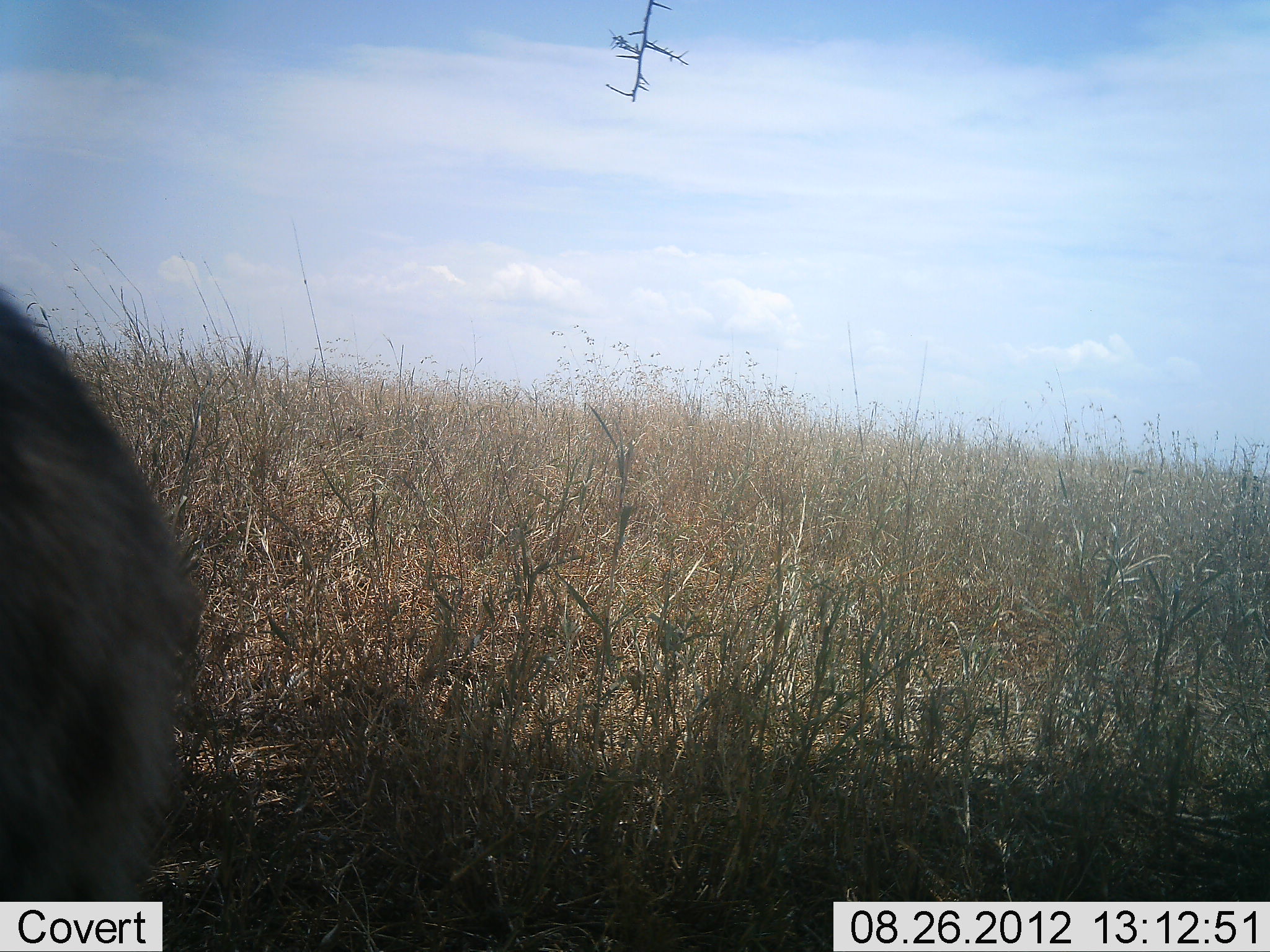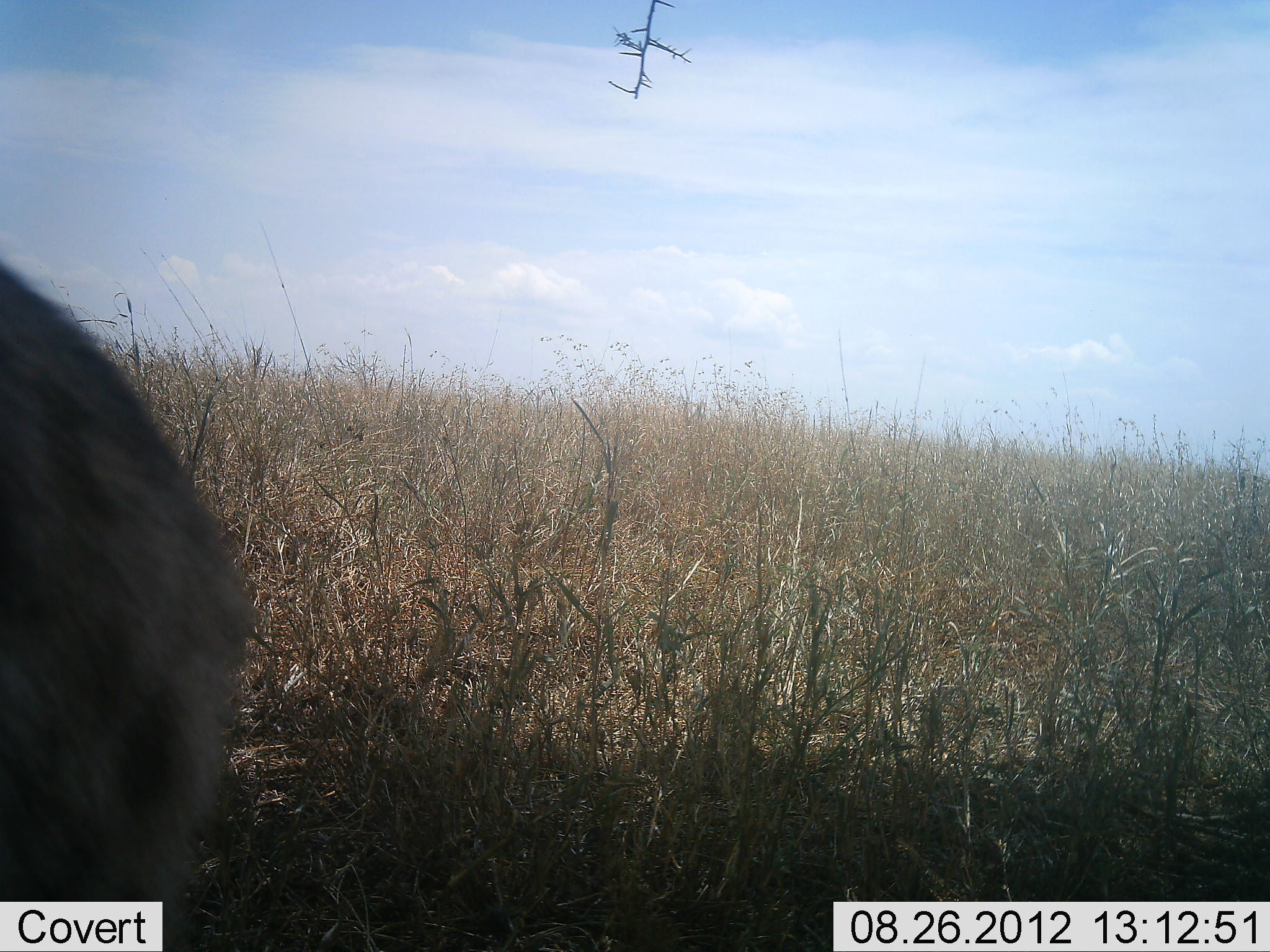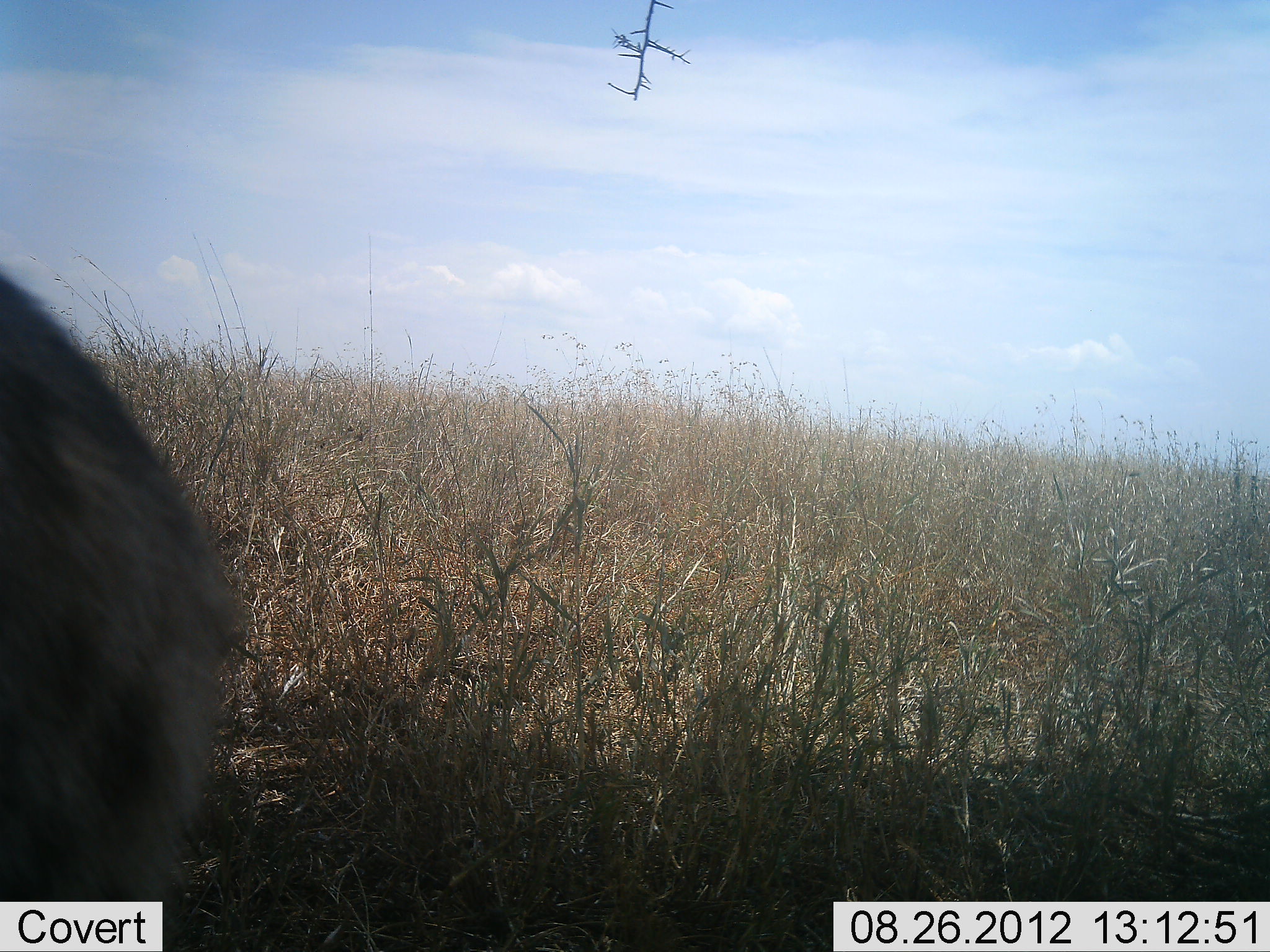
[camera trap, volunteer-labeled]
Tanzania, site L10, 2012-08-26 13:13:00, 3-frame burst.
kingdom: Animalia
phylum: Chordata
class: Mammalia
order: Carnivora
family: Hyaenidae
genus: Crocuta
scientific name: Crocuta crocuta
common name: spotted hyena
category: hyenaspotted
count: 1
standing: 100%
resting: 0%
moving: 0%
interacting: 0%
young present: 0%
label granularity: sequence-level